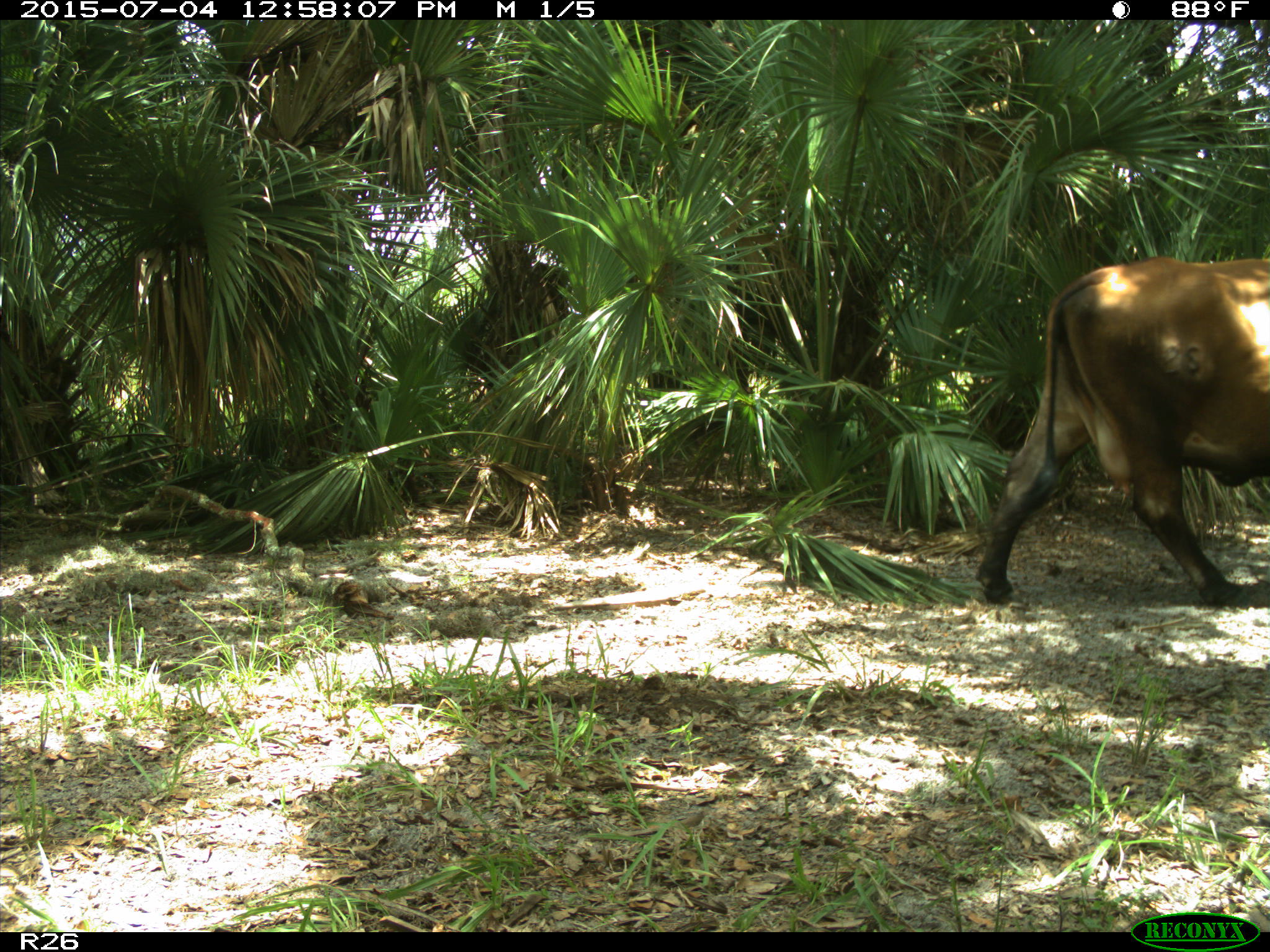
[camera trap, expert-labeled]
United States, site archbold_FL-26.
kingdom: Animalia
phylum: Chordata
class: Mammalia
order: Artiodactyla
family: Bovidae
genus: Bos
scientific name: Bos taurus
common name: domestic cow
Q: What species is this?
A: Bos taurus (domestic cow).